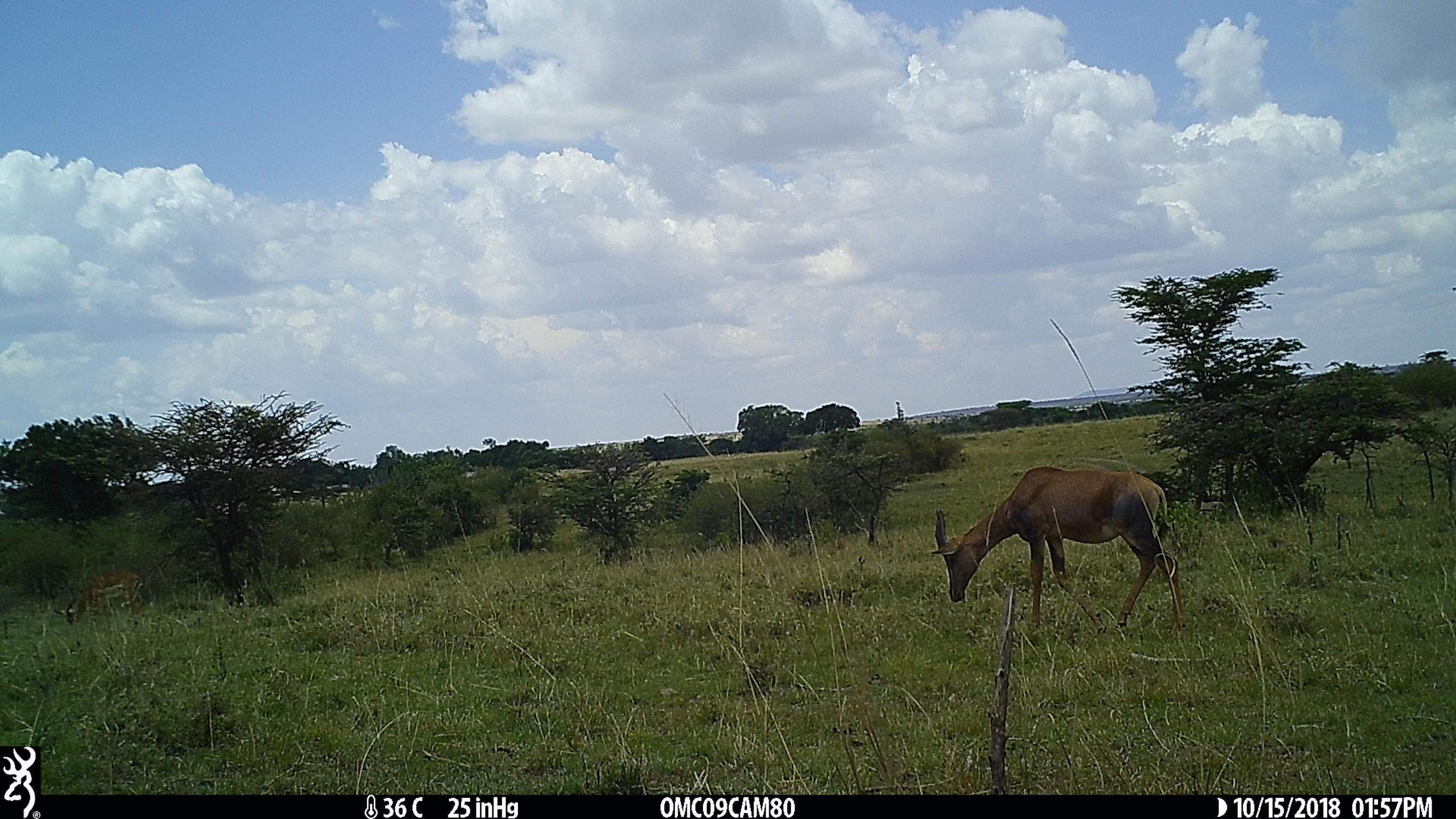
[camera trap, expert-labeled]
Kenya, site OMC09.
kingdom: Animalia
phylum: Chordata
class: Mammalia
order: Artiodactyla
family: Bovidae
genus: Aepyceros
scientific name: Aepyceros melampus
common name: impala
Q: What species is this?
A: Impala (Aepyceros melampus).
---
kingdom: Animalia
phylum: Chordata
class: Mammalia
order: Artiodactyla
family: Bovidae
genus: Damaliscus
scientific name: Damaliscus lunatus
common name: topi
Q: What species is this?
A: Topi (Damaliscus lunatus).